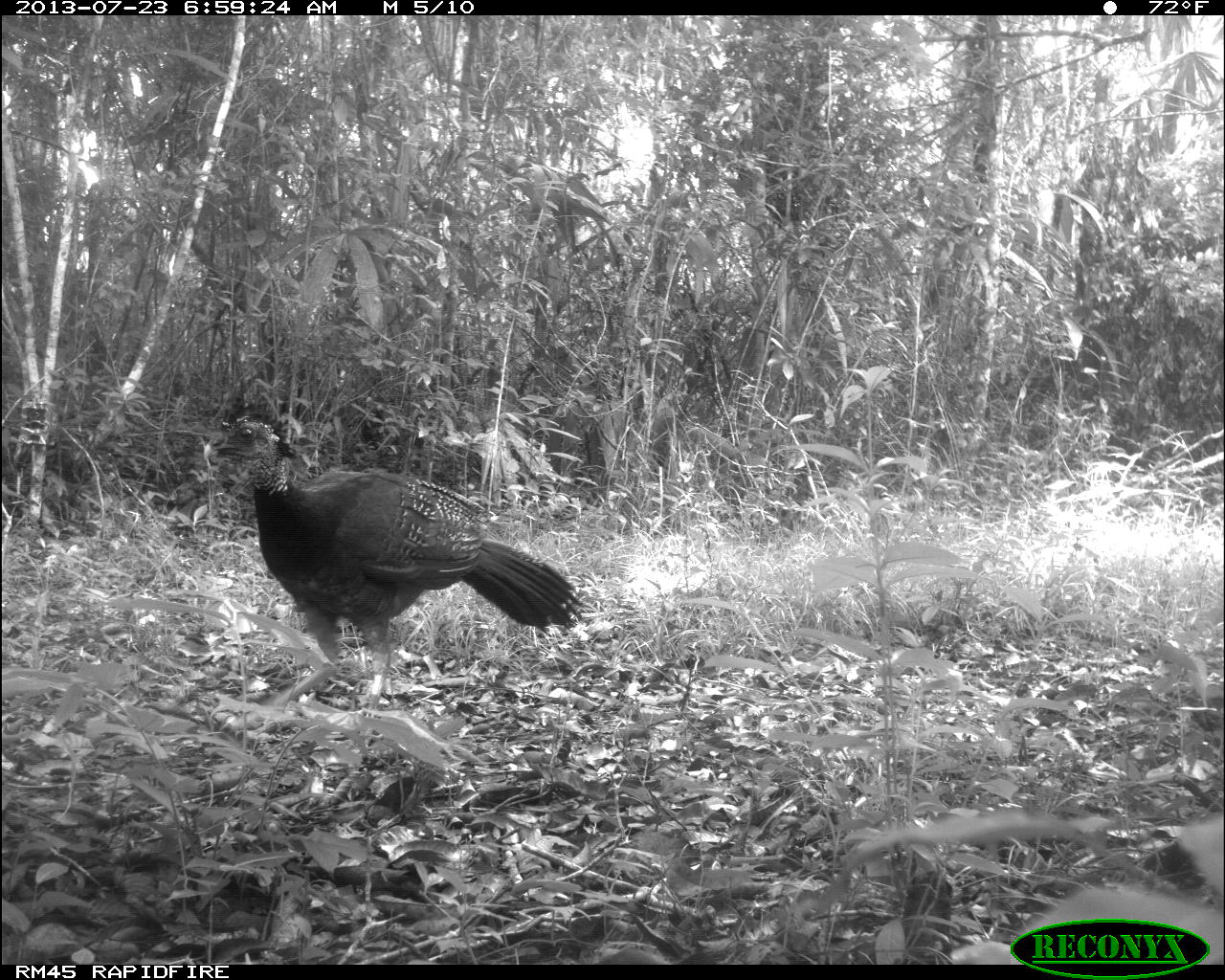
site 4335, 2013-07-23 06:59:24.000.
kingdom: Animalia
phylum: Chordata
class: Aves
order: Galliformes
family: Cracidae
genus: Crax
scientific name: Crax rubra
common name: great curassow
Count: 1.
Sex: female.